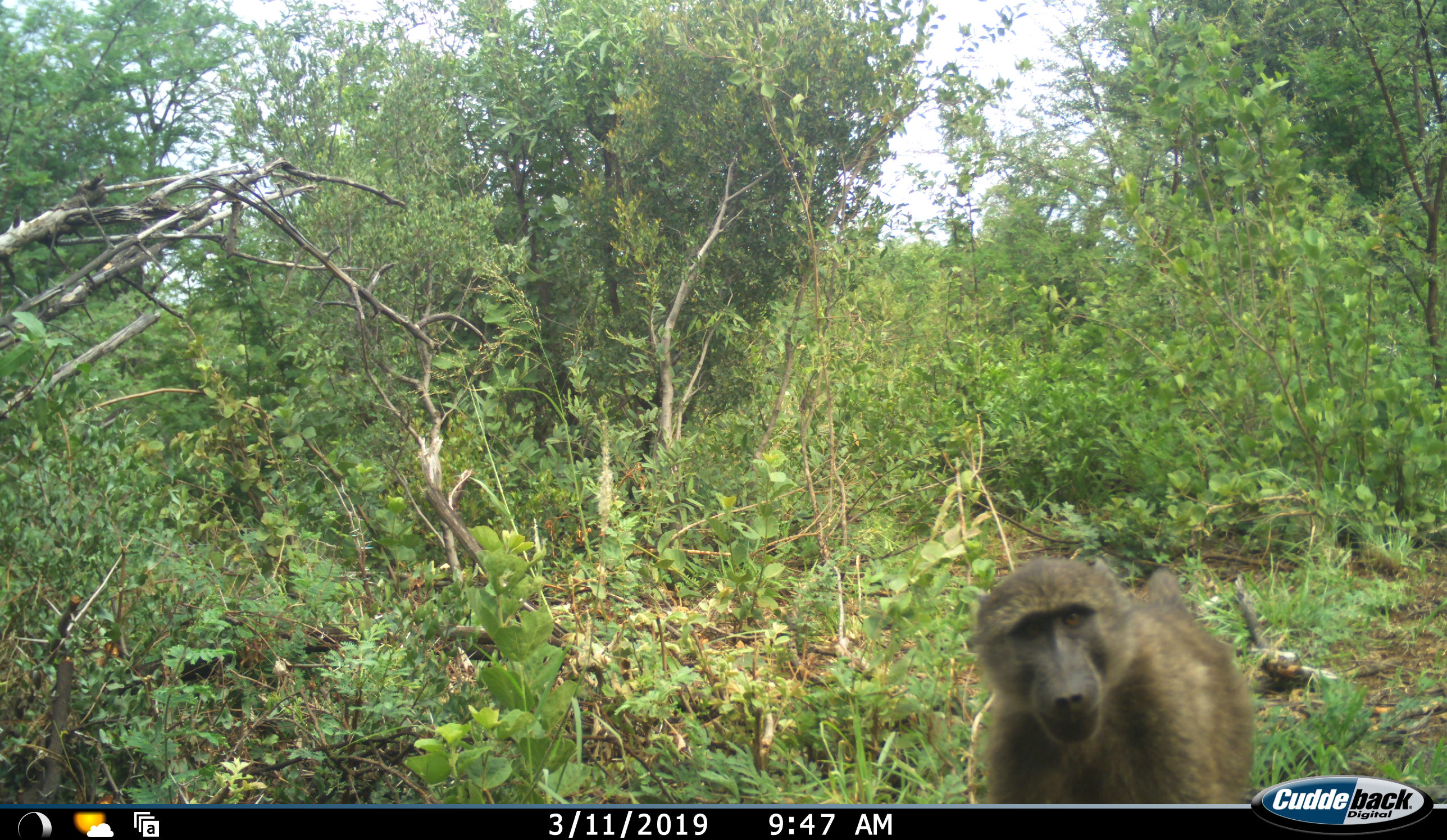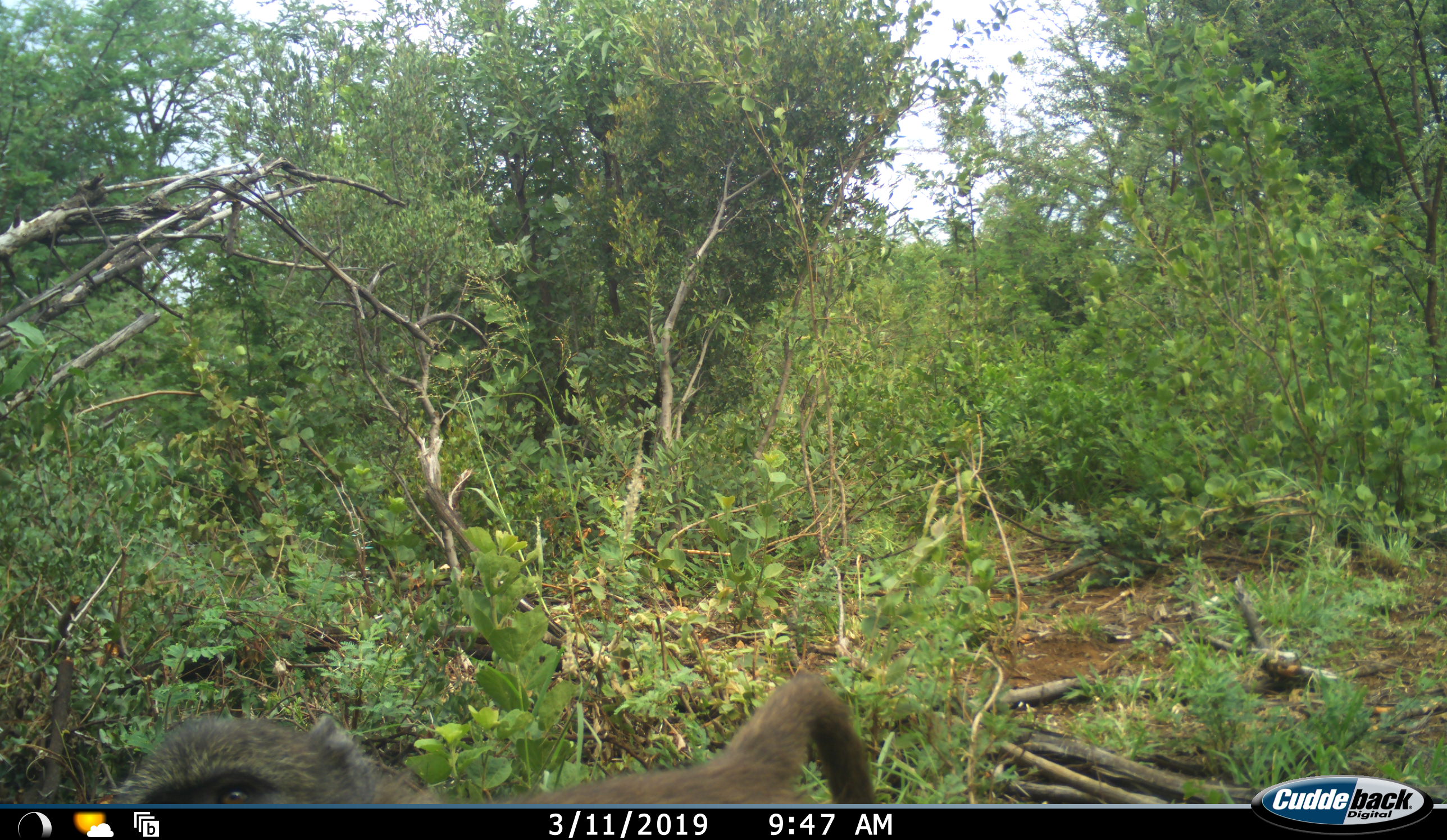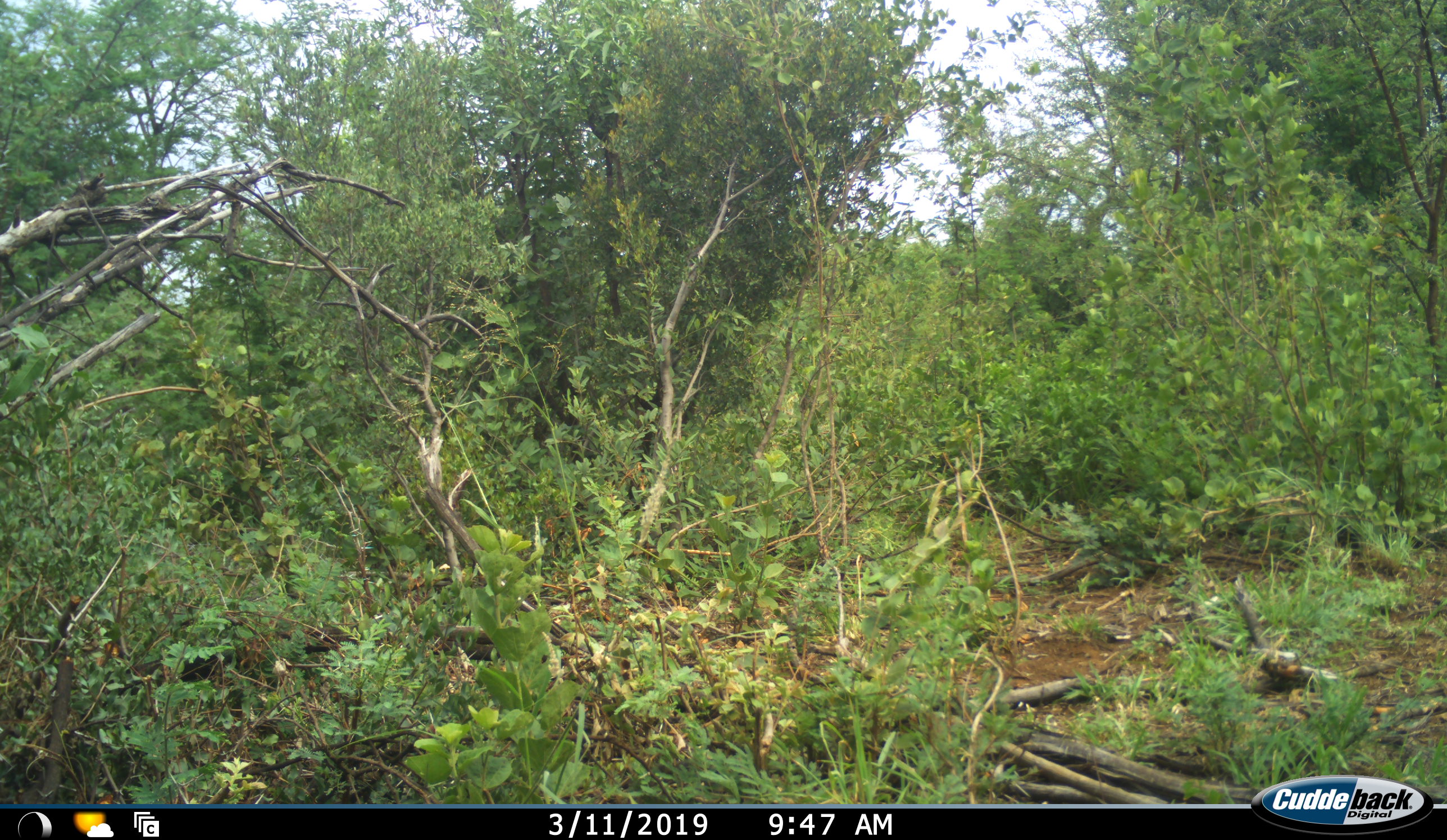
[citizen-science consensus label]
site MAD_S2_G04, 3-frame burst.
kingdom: Animalia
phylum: Chordata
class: Mammalia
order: Primates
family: Cercopithecidae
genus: Papio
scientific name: Papio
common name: baboon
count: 1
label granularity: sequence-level